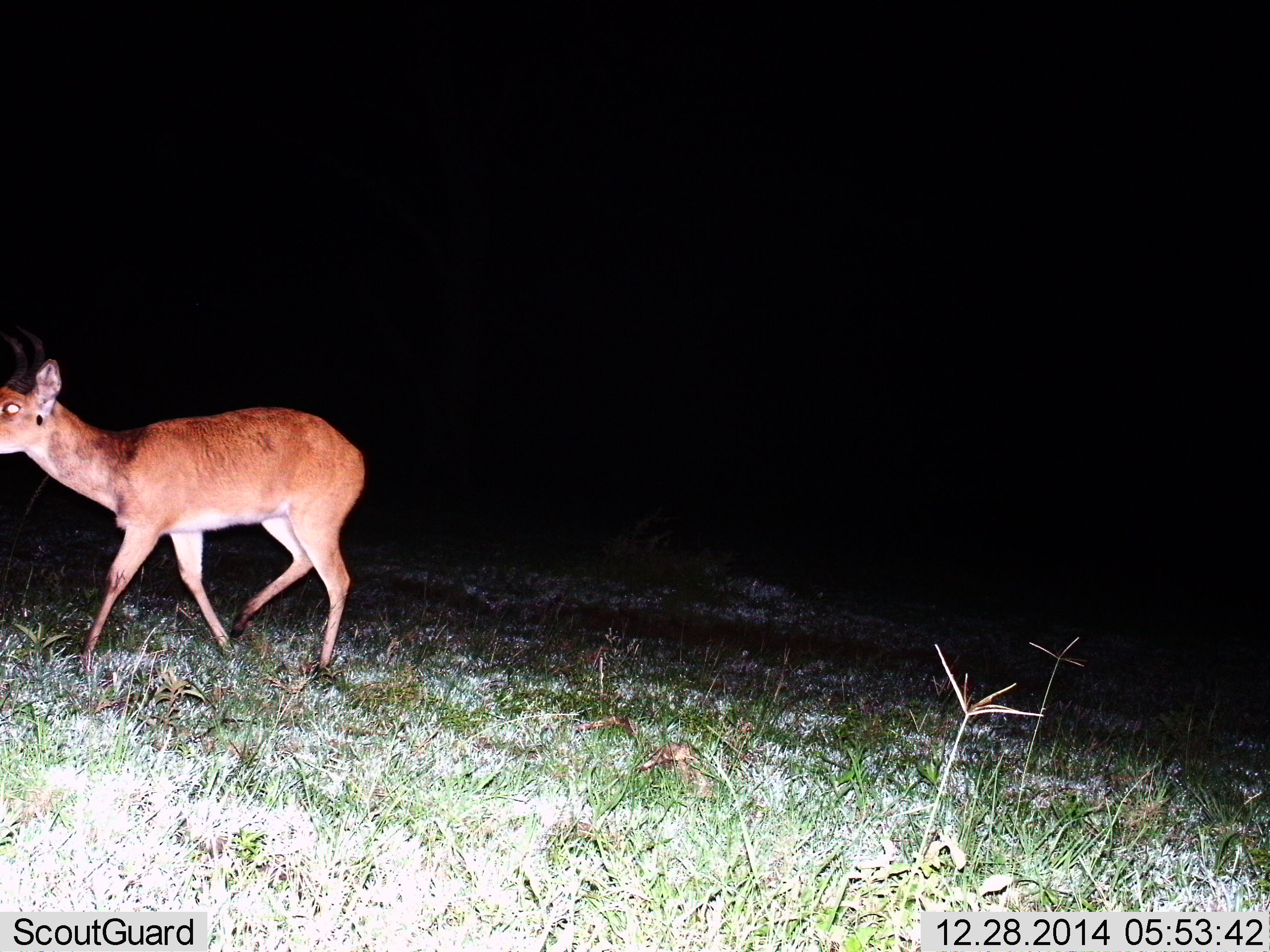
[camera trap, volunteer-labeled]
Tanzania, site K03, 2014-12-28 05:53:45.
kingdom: Animalia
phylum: Chordata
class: Mammalia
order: Artiodactyla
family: Bovidae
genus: Redunca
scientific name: Redunca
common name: reedbuck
Reedbuck (Redunca), count 1. Behavior (volunteer vote fractions): standing 20%, resting 0%, moving 80%, interacting 0%. Young present (vote fraction): 0%. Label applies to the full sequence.